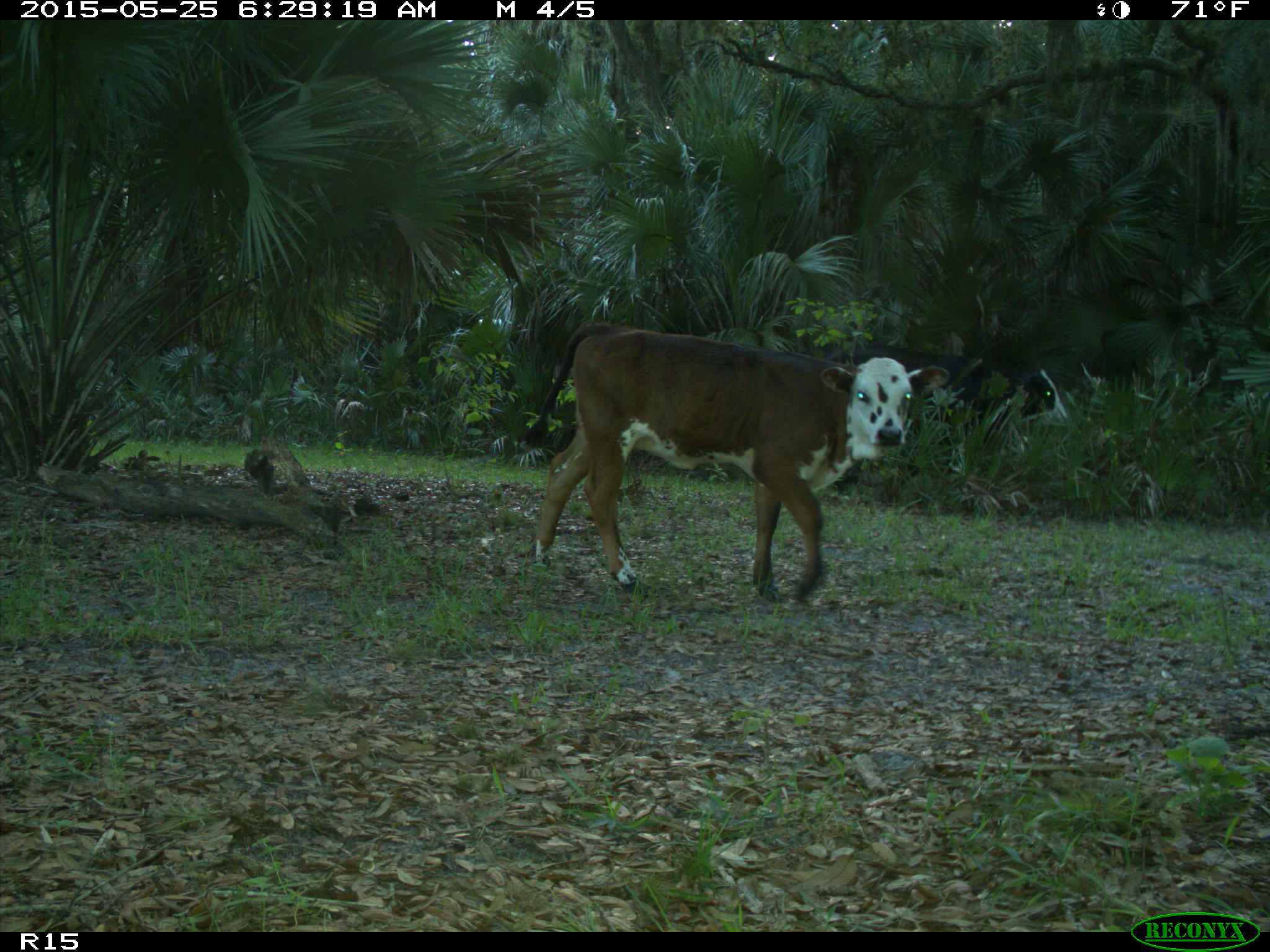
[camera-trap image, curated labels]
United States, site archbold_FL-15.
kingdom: Animalia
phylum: Chordata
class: Mammalia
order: Artiodactyla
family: Bovidae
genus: Bos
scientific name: Bos taurus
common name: domestic cow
Bos taurus (domestic cow).